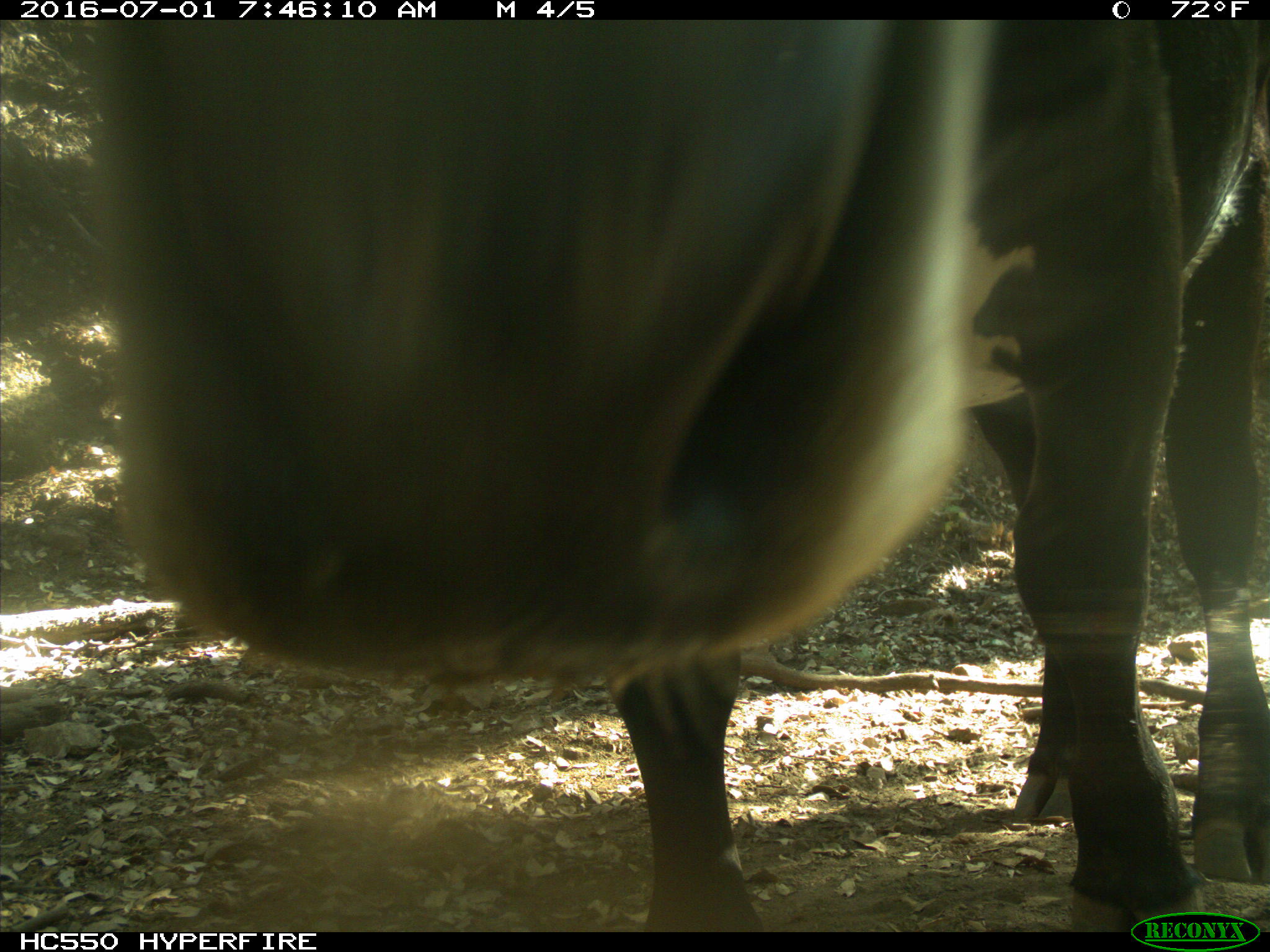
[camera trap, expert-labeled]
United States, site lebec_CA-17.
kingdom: Animalia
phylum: Chordata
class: Mammalia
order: Artiodactyla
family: Bovidae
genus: Bos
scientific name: Bos taurus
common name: domestic cow